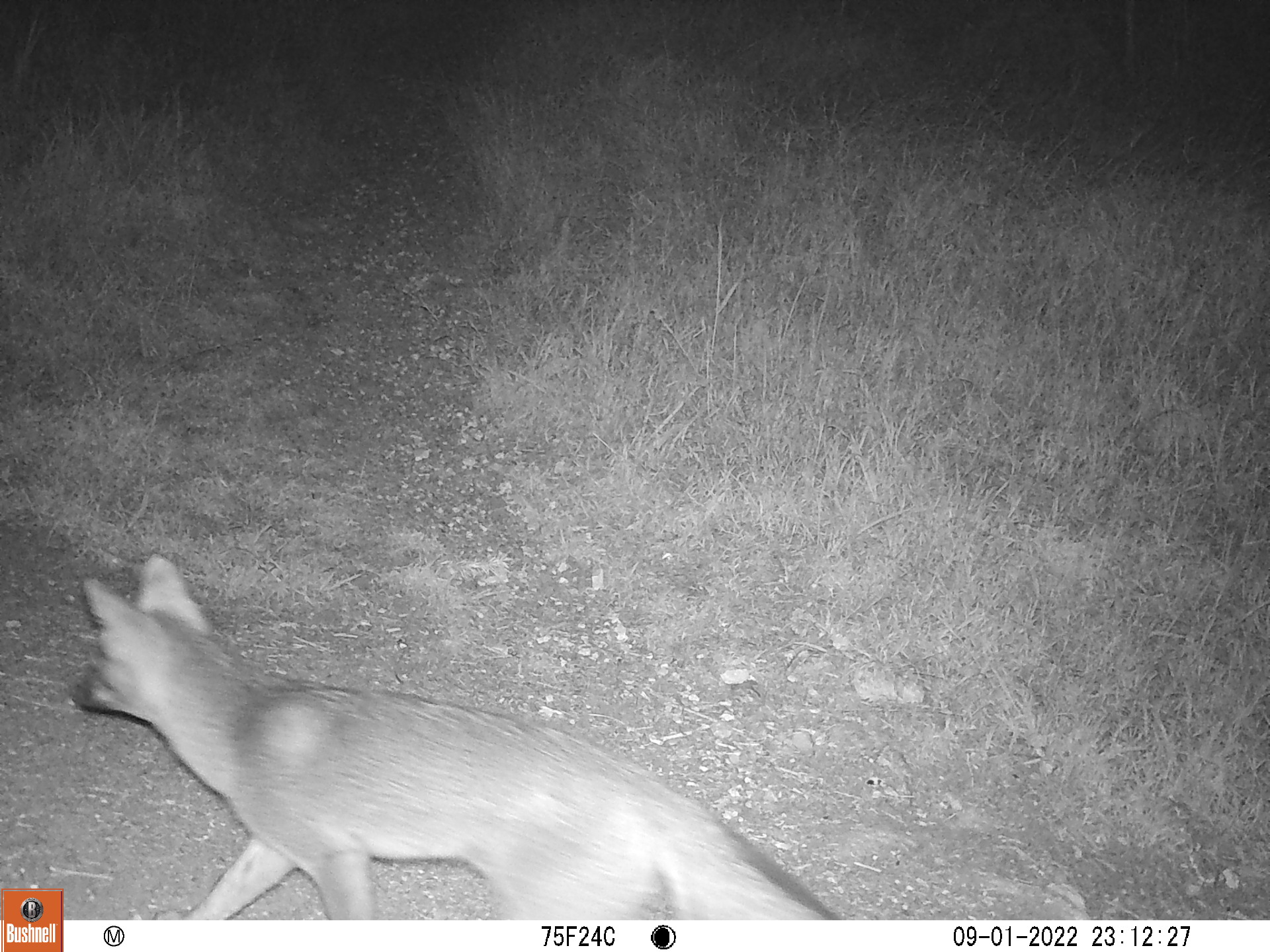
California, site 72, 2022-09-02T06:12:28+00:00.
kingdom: Animalia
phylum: Chordata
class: Mammalia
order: Carnivora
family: Canidae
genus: Urocyon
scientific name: Urocyon cinereoargenteus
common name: gray fox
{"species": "gray fox (Urocyon cinereoargenteus)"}